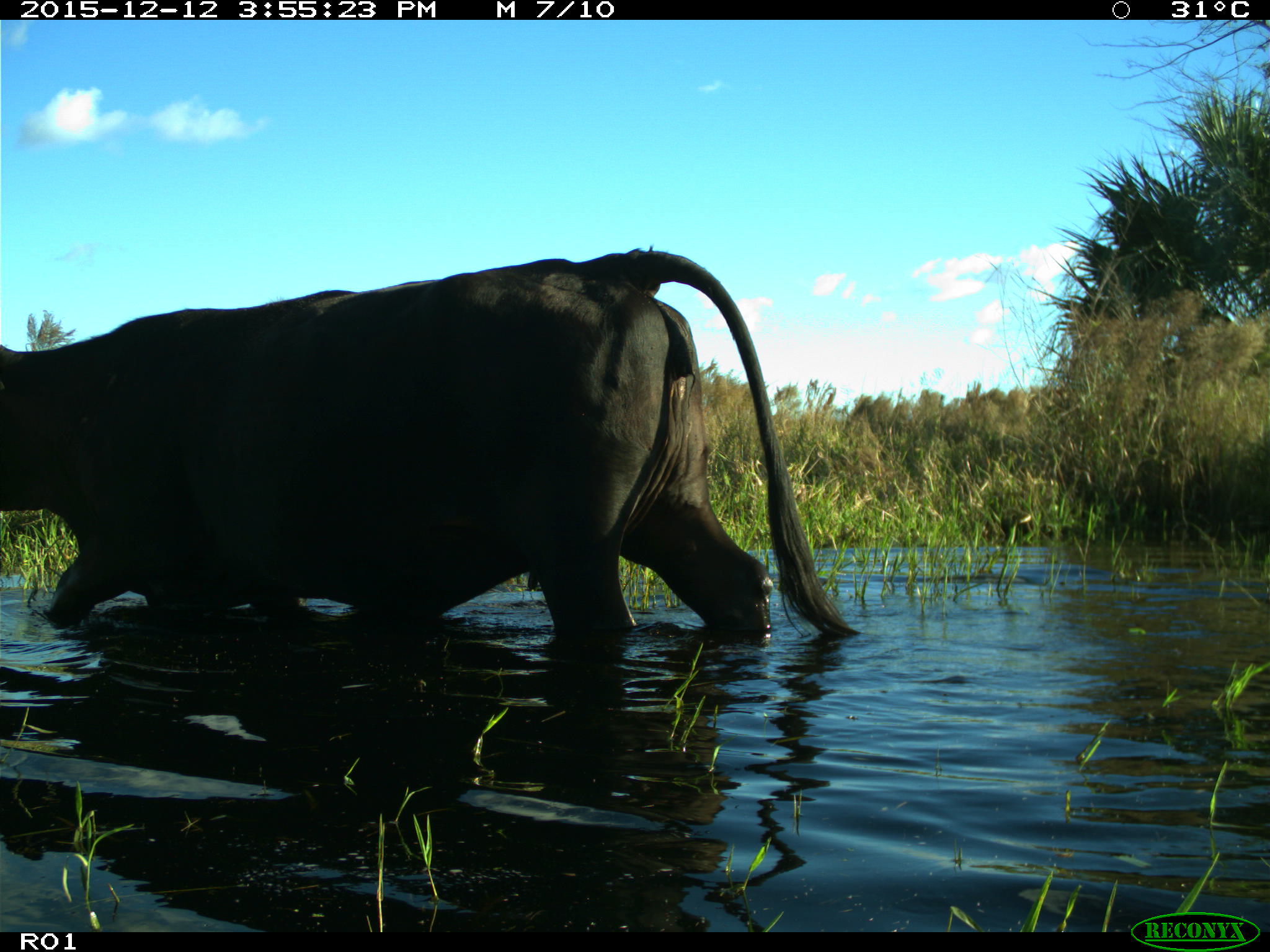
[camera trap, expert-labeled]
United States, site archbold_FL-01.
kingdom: Animalia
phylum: Chordata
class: Mammalia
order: Artiodactyla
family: Bovidae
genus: Bos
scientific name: Bos taurus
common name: domestic cow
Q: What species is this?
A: Bos taurus (domestic cow).